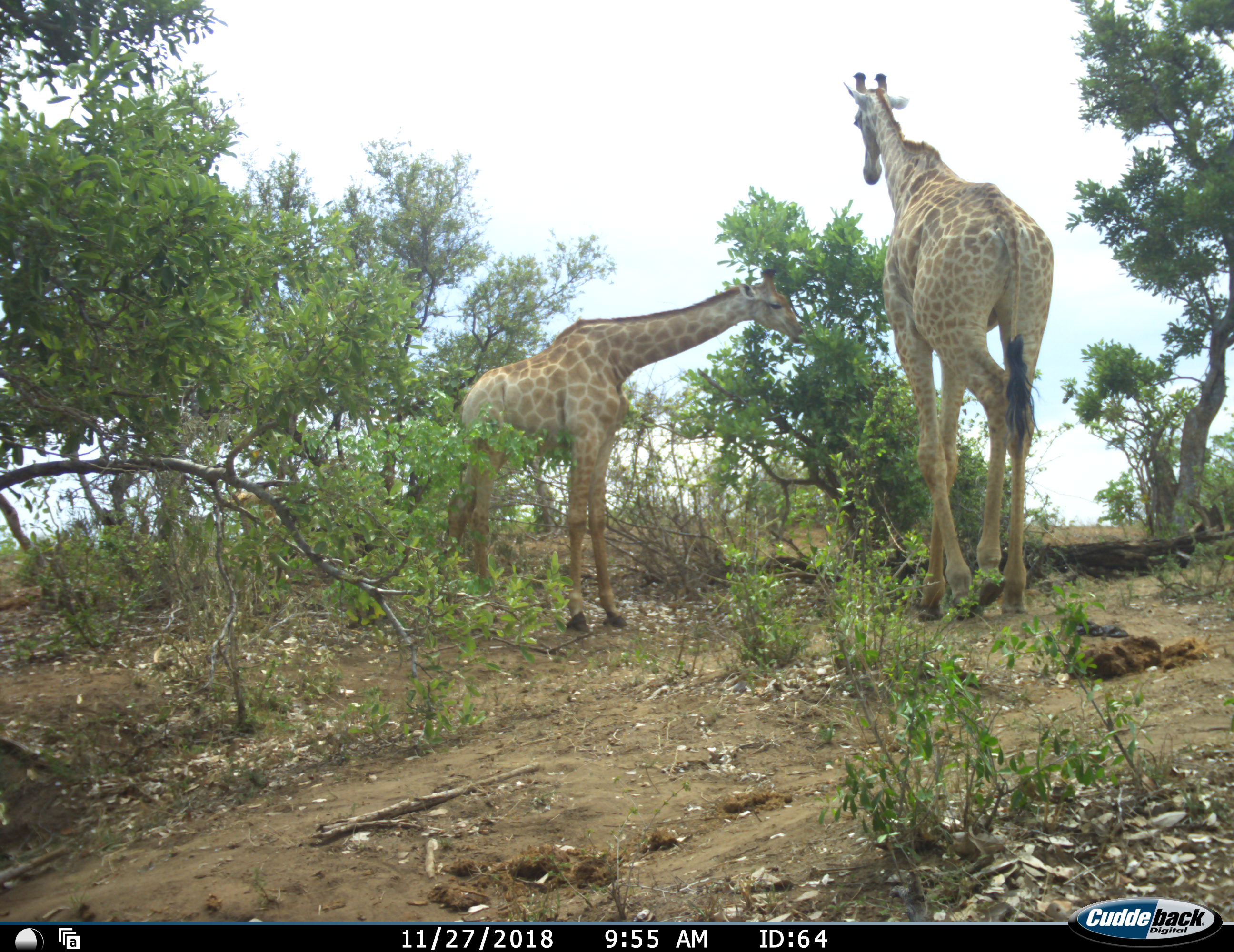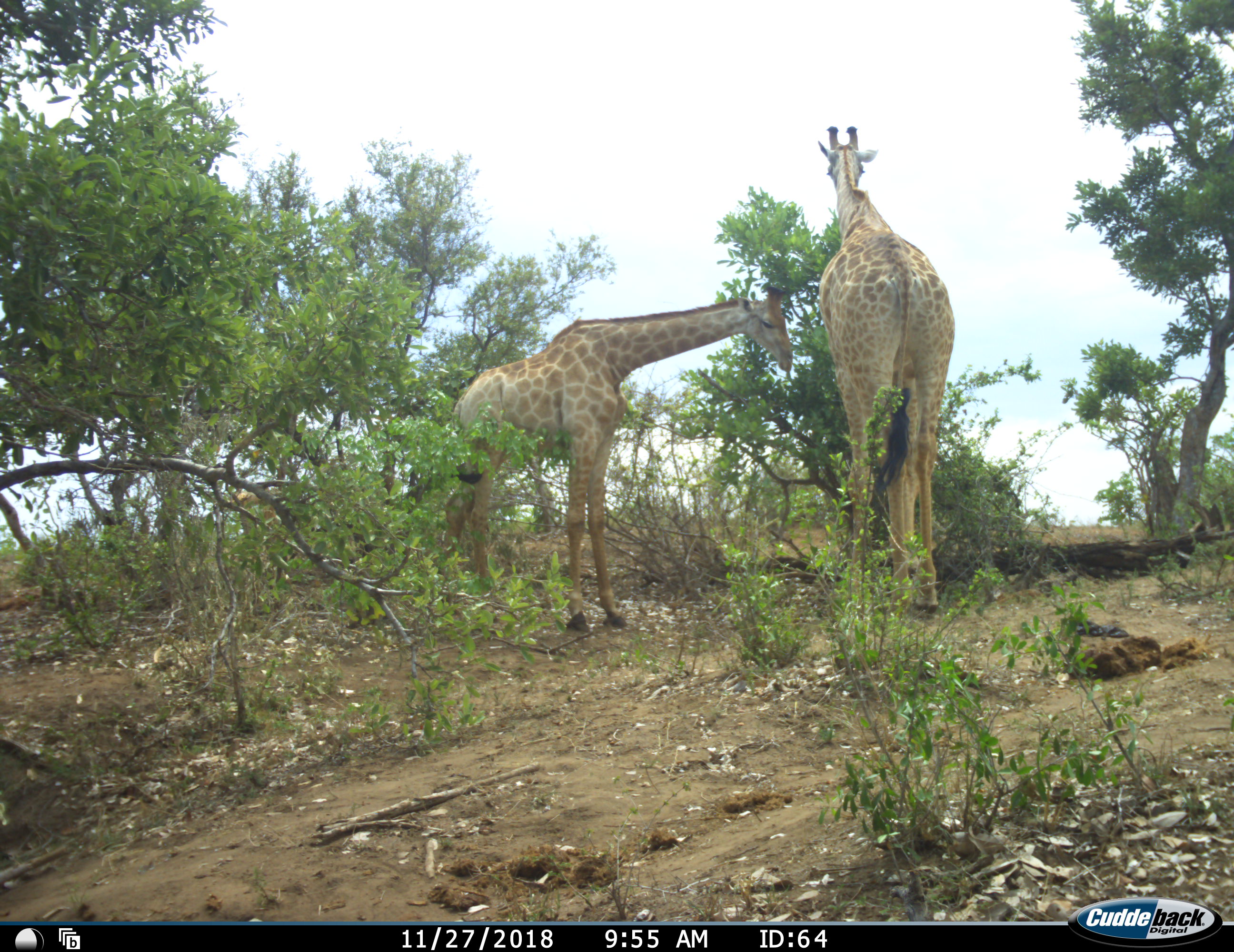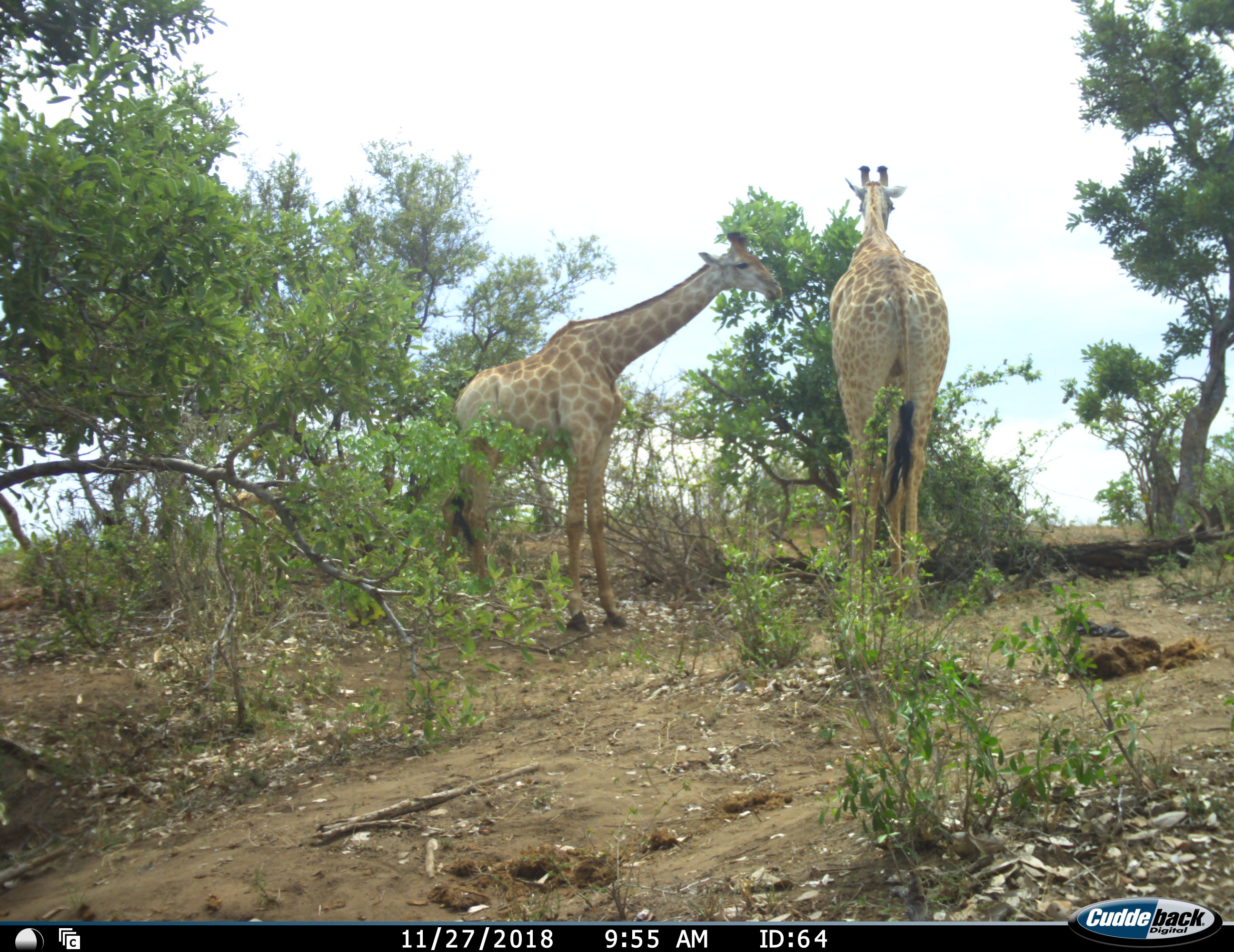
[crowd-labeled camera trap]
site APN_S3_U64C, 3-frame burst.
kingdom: Animalia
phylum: Chordata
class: Mammalia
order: Artiodactyla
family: Giraffidae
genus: Giraffa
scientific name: Giraffa camelopardalis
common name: giraffe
Giraffe (Giraffa camelopardalis), count 2. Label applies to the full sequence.